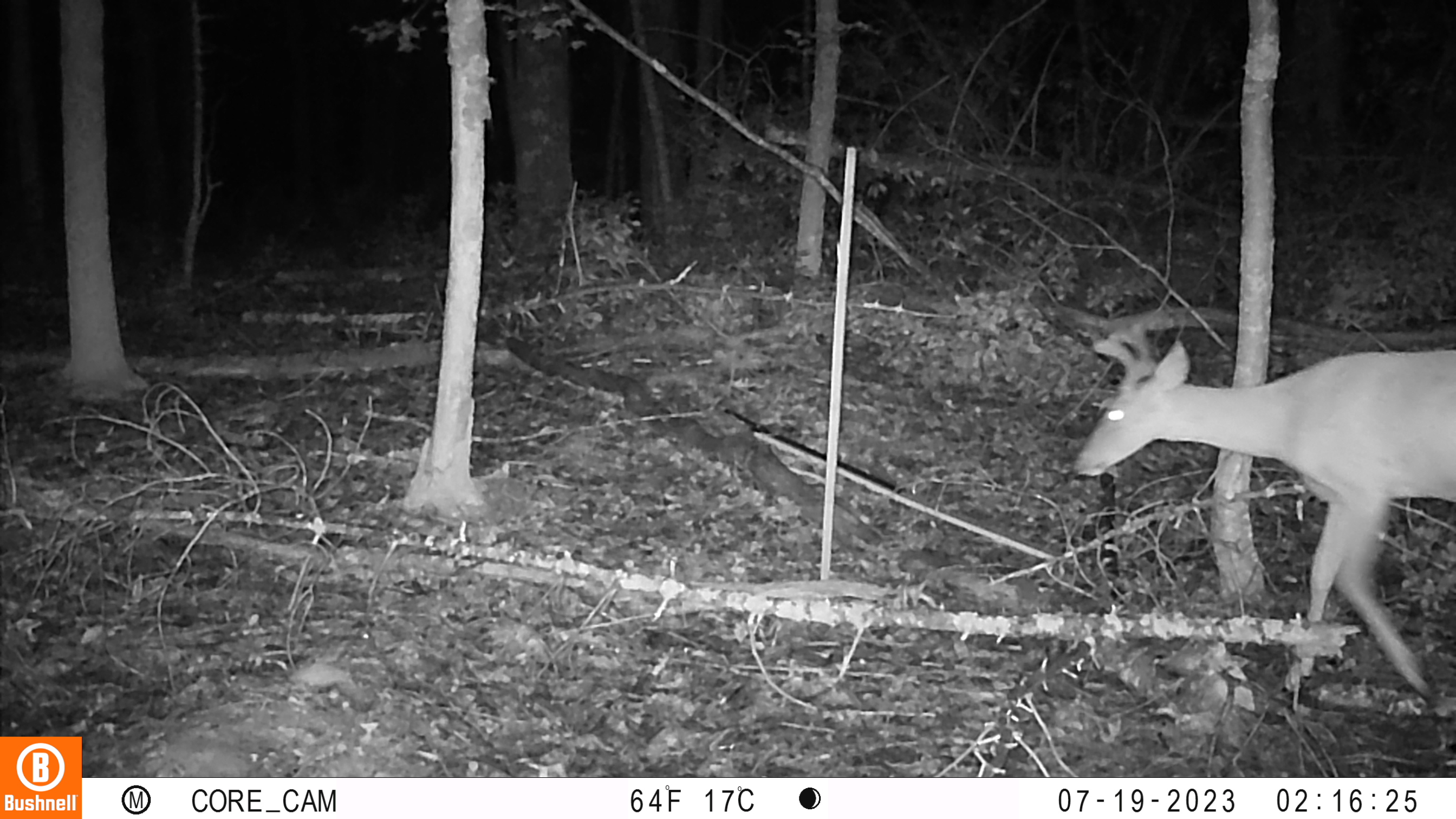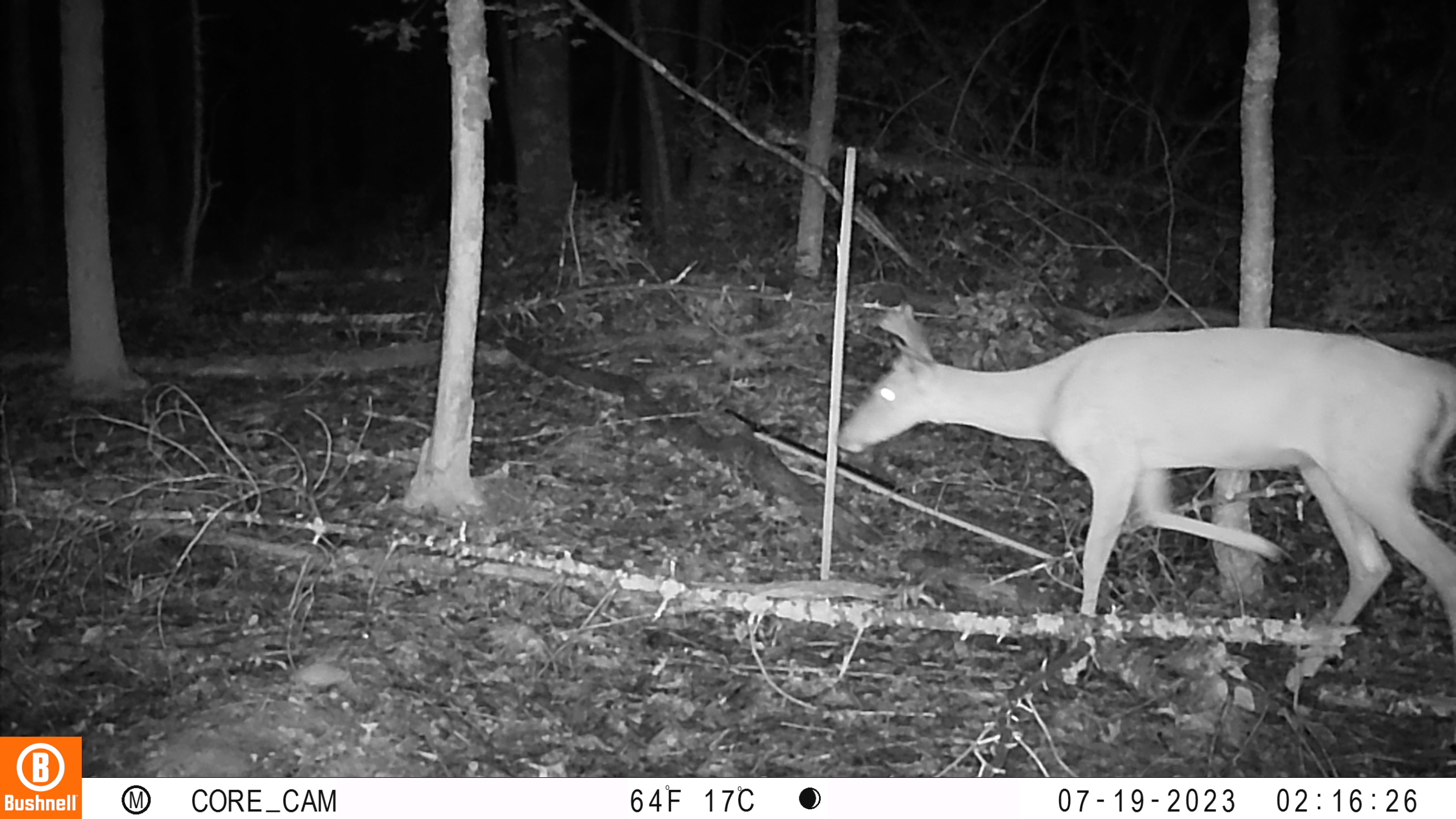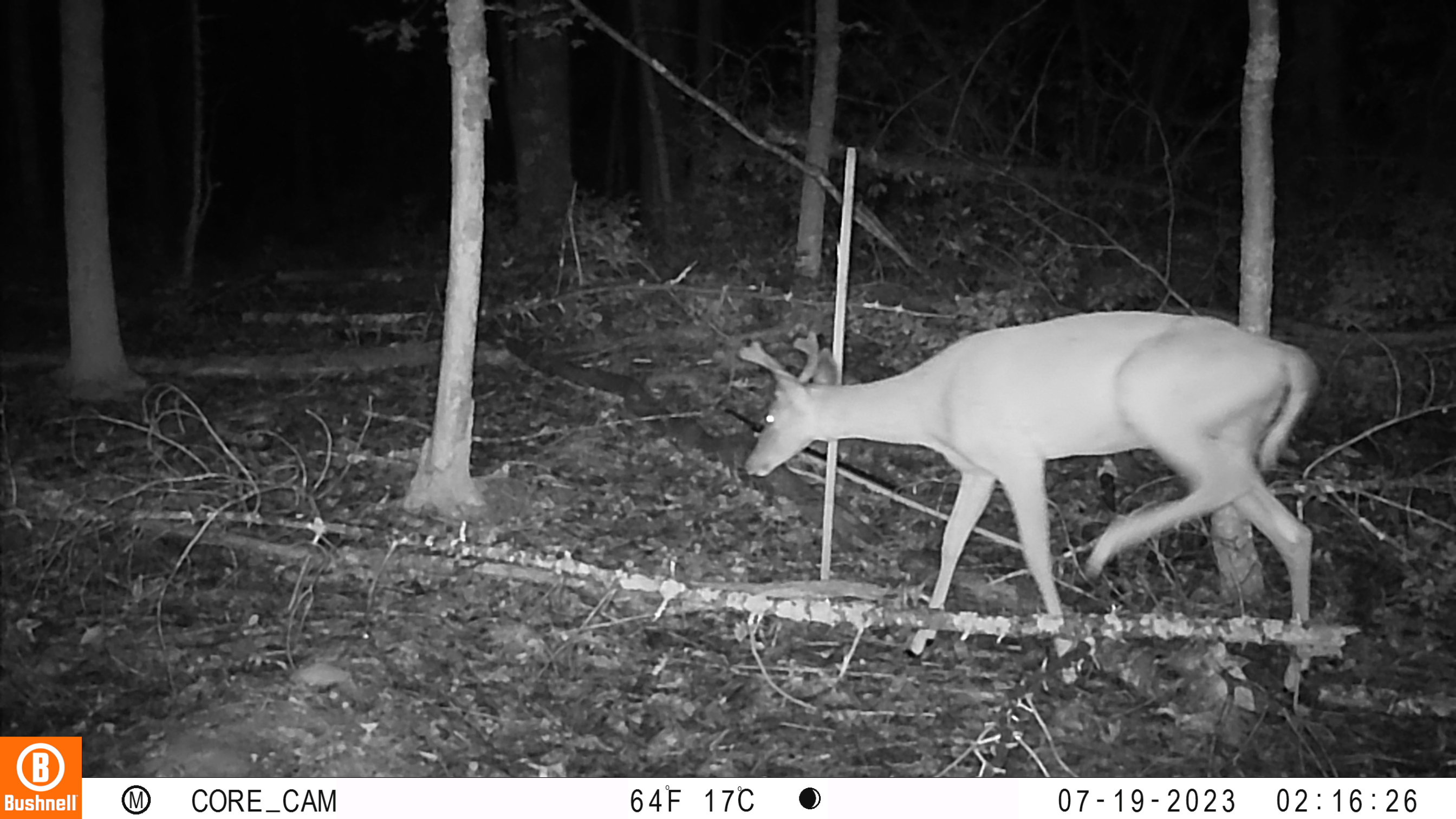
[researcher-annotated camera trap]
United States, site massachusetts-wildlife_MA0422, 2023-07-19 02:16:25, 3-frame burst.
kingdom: Animalia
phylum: Chordata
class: Mammalia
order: Artiodactyla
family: Cervidae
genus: Odocoileus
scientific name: Odocoileus virginianus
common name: white-tailed deer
White-tailed deer (Odocoileus virginianus).